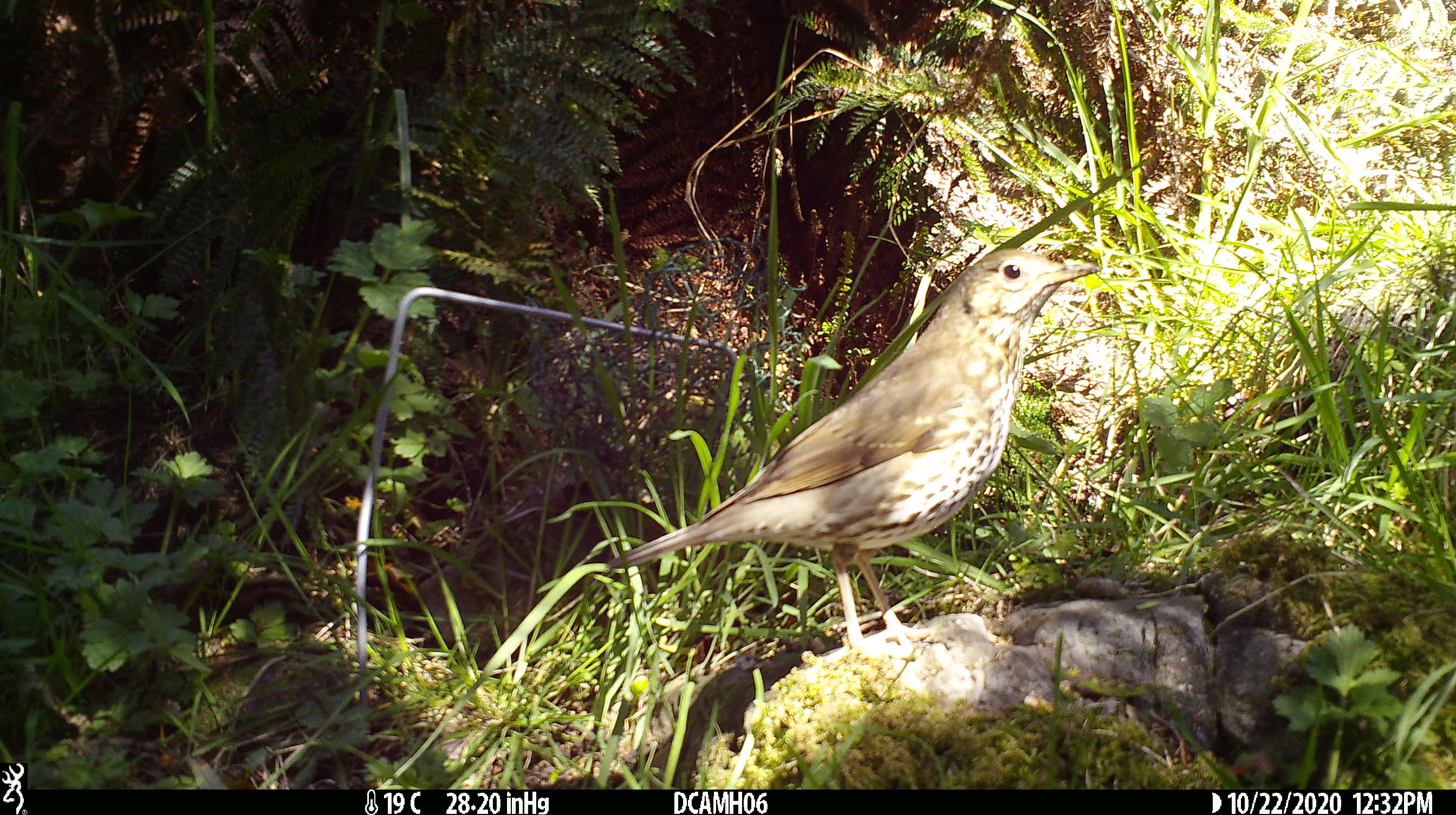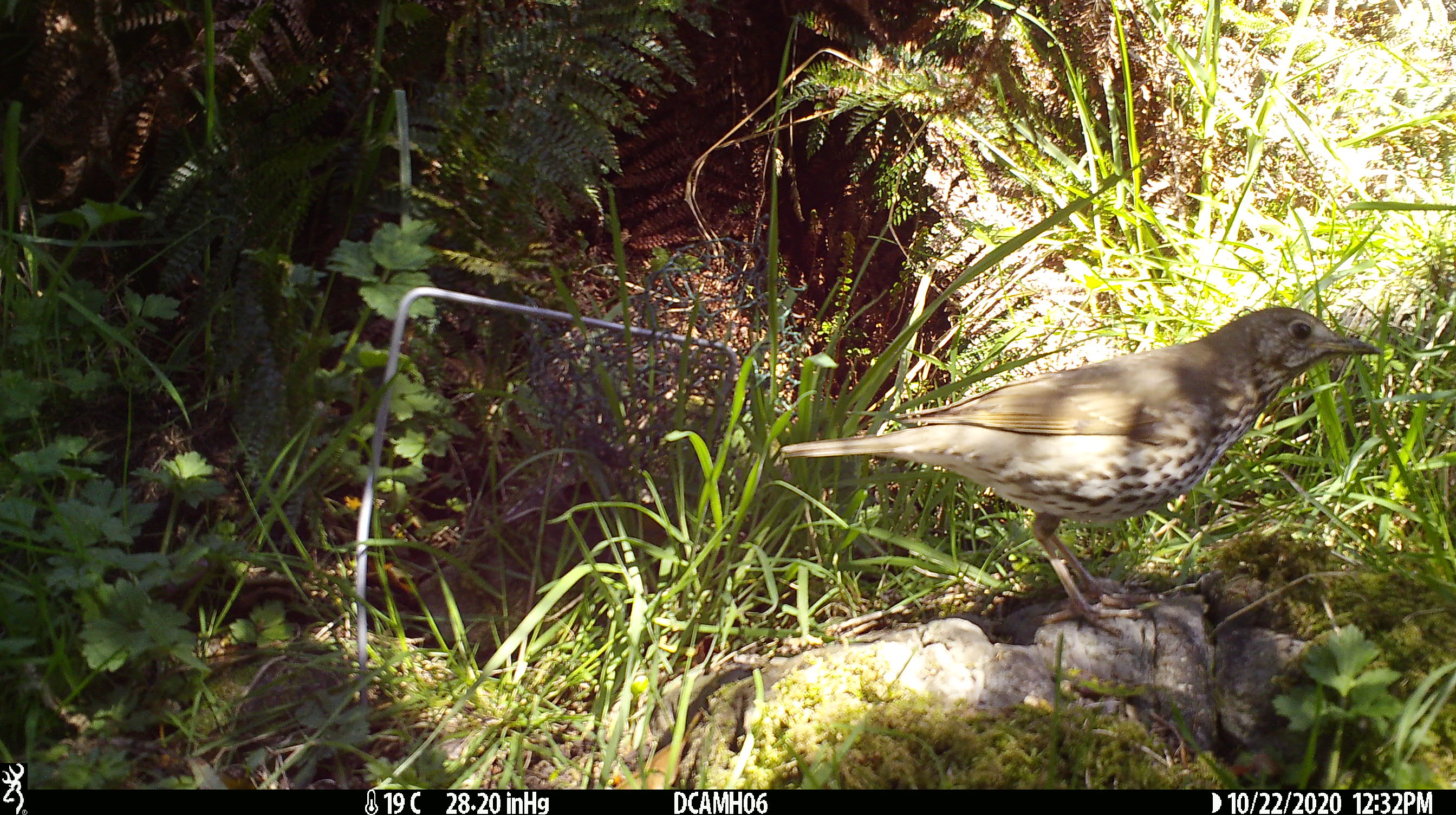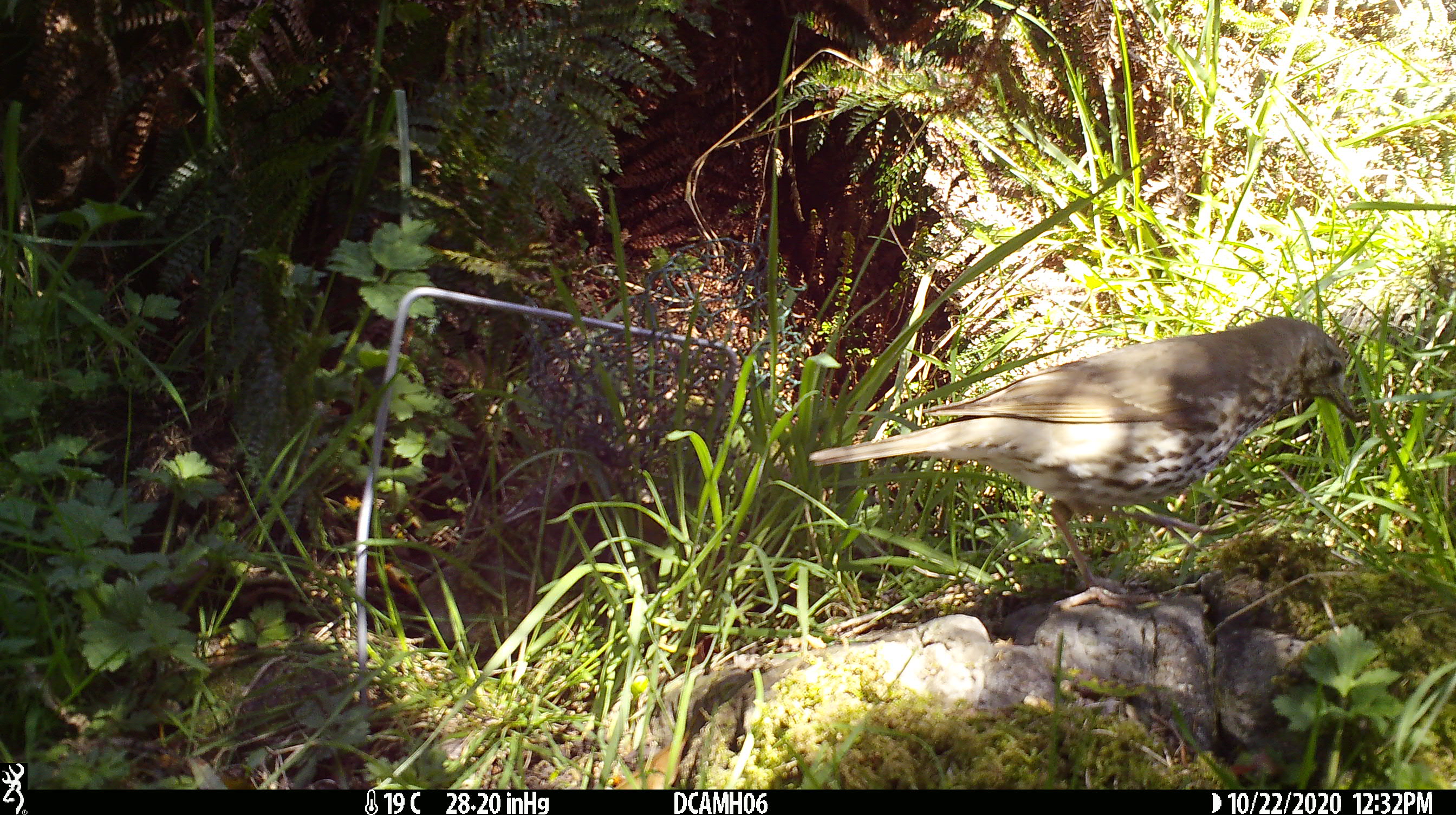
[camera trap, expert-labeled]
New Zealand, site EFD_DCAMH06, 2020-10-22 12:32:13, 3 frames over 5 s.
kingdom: Animalia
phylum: Chordata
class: Aves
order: Passeriformes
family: Turdidae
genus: Turdus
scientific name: Turdus philomelos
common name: song thrush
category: thrush